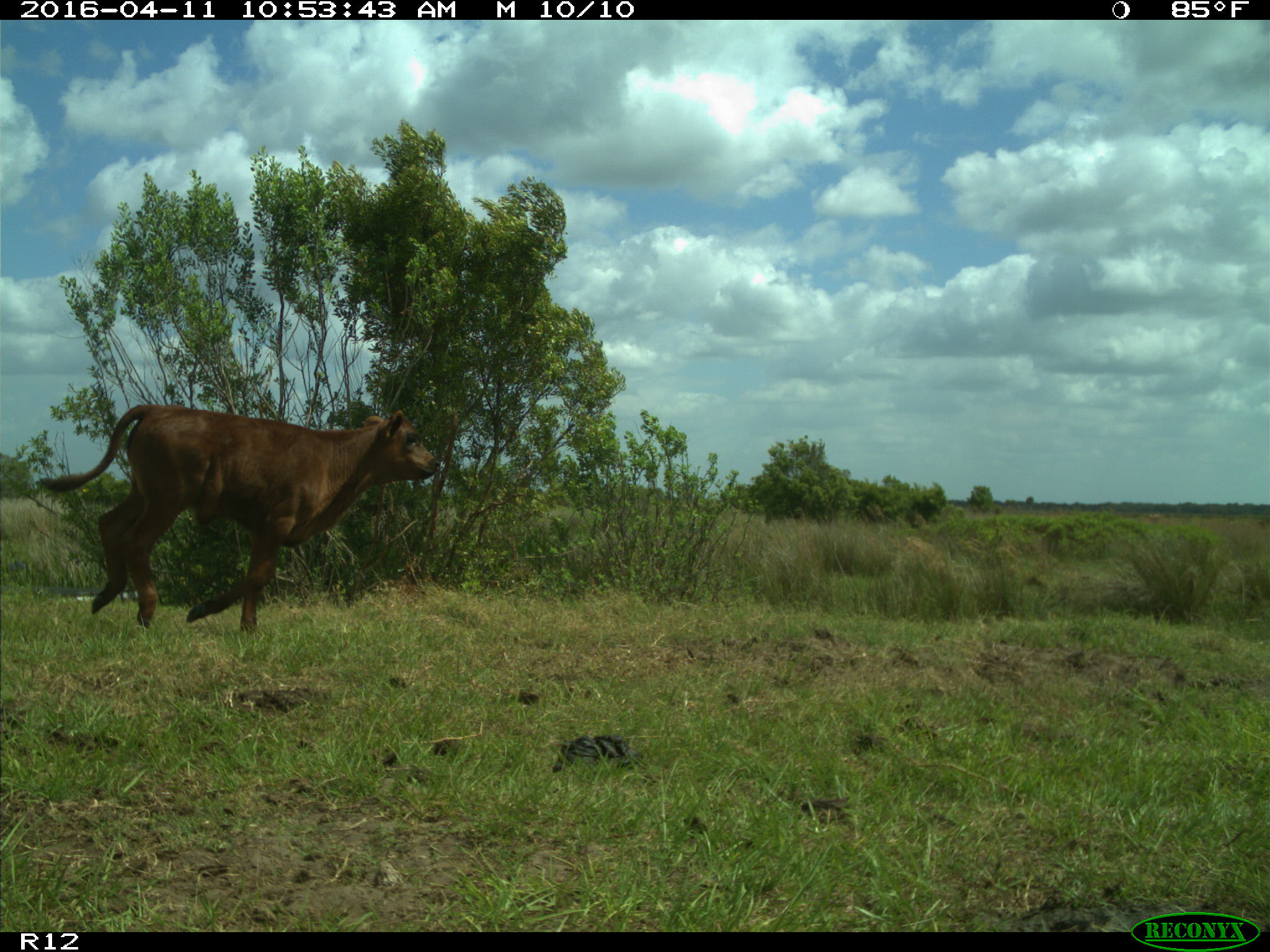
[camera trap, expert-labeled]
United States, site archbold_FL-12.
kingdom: Animalia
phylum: Chordata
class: Mammalia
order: Artiodactyla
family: Bovidae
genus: Bos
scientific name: Bos taurus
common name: domestic cow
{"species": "Bos taurus (domestic cow)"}